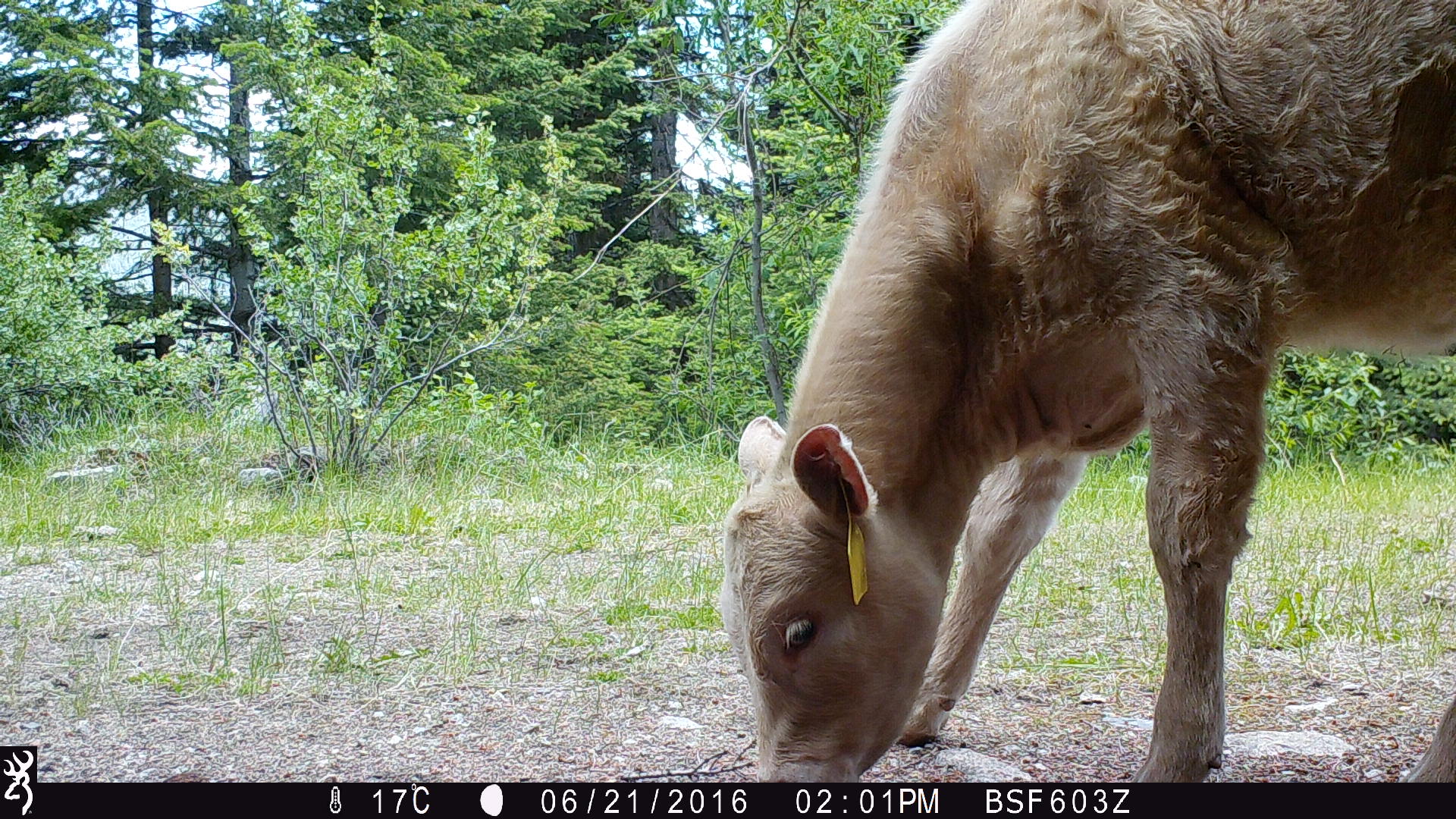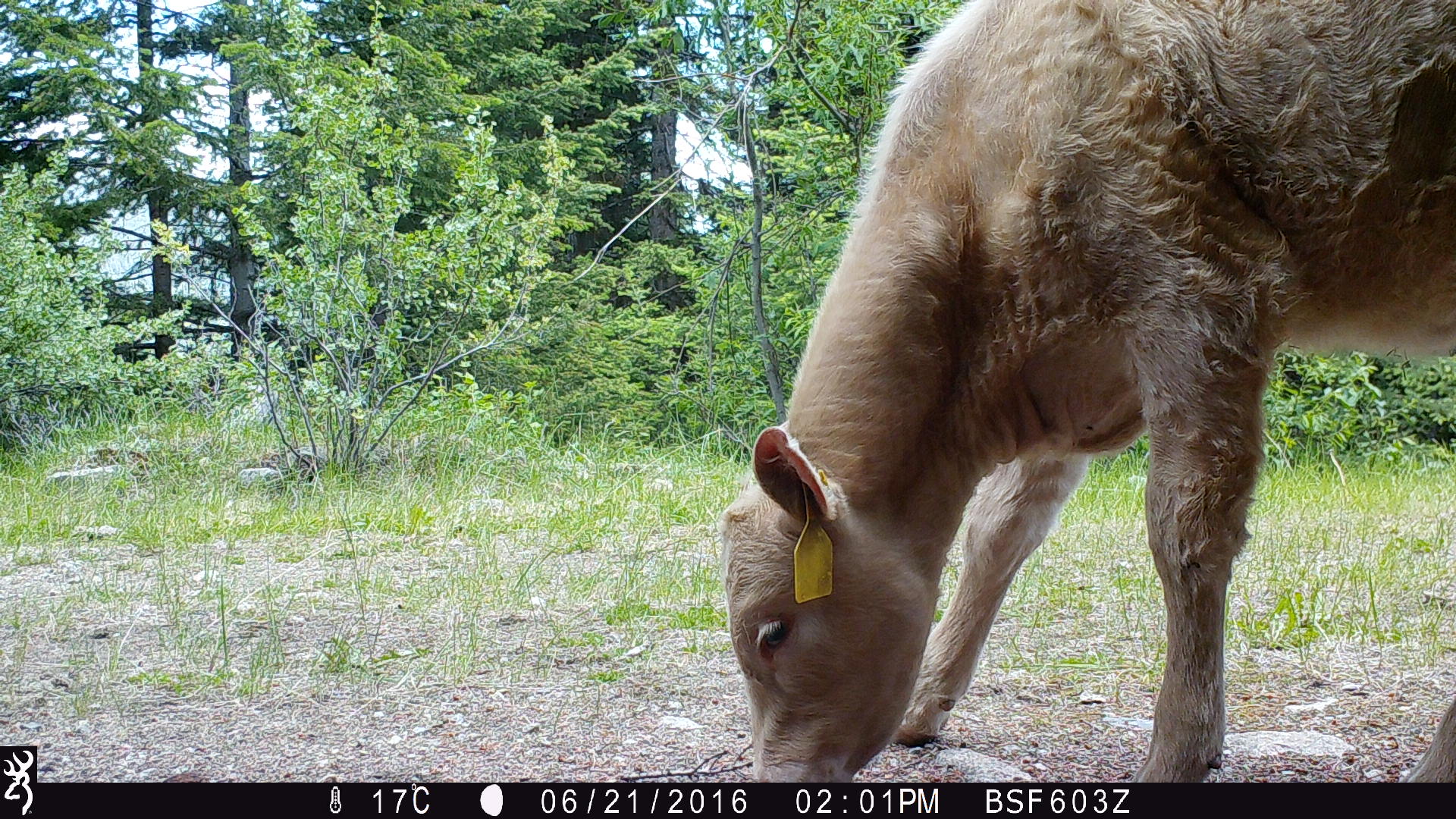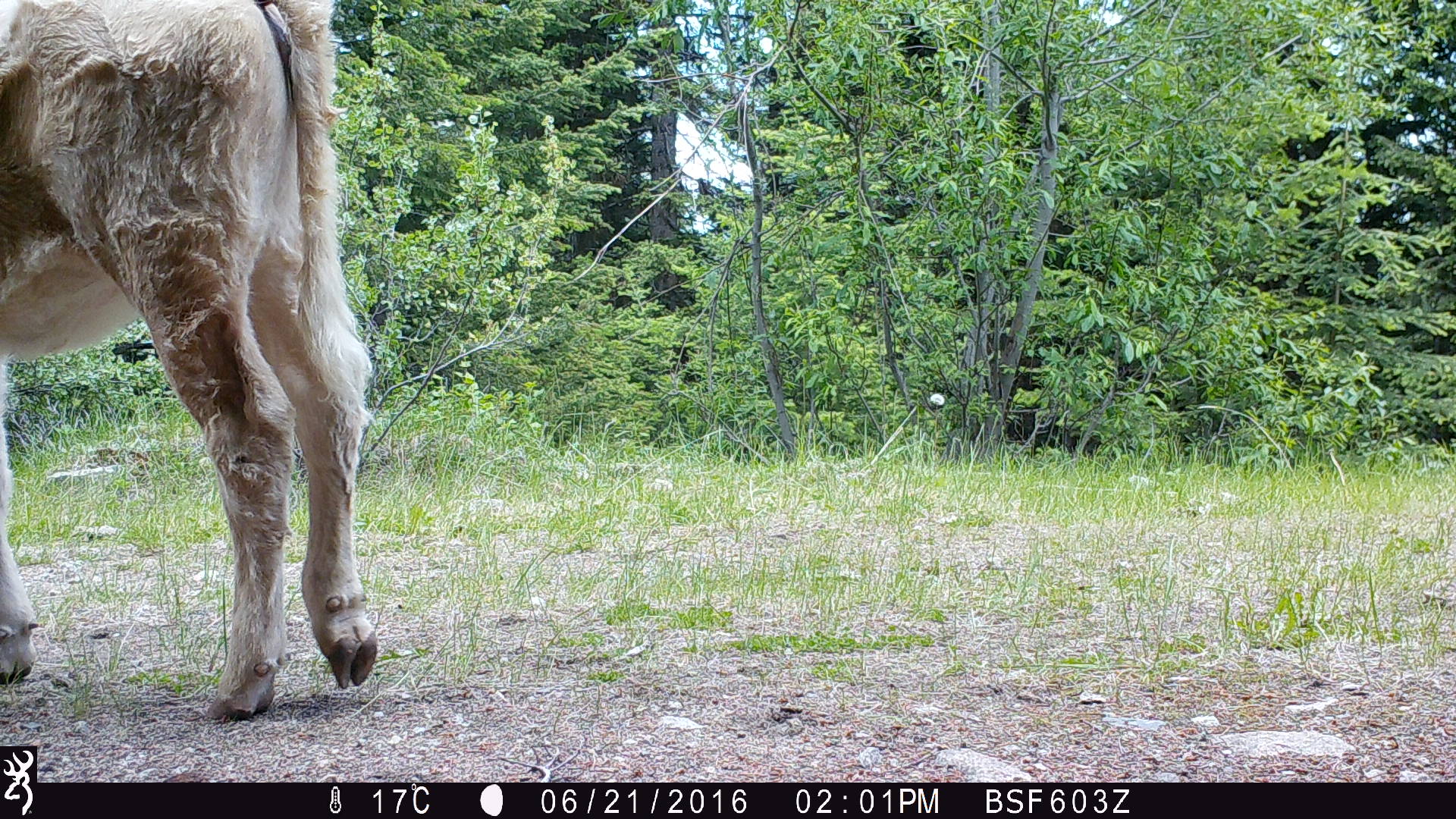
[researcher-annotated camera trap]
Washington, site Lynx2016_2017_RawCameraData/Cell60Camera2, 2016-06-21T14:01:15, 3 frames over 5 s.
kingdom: Animalia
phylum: Chordata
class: Mammalia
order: Artiodactyla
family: Bovidae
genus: Bos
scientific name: Bos taurus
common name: domestic cattle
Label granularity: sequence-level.